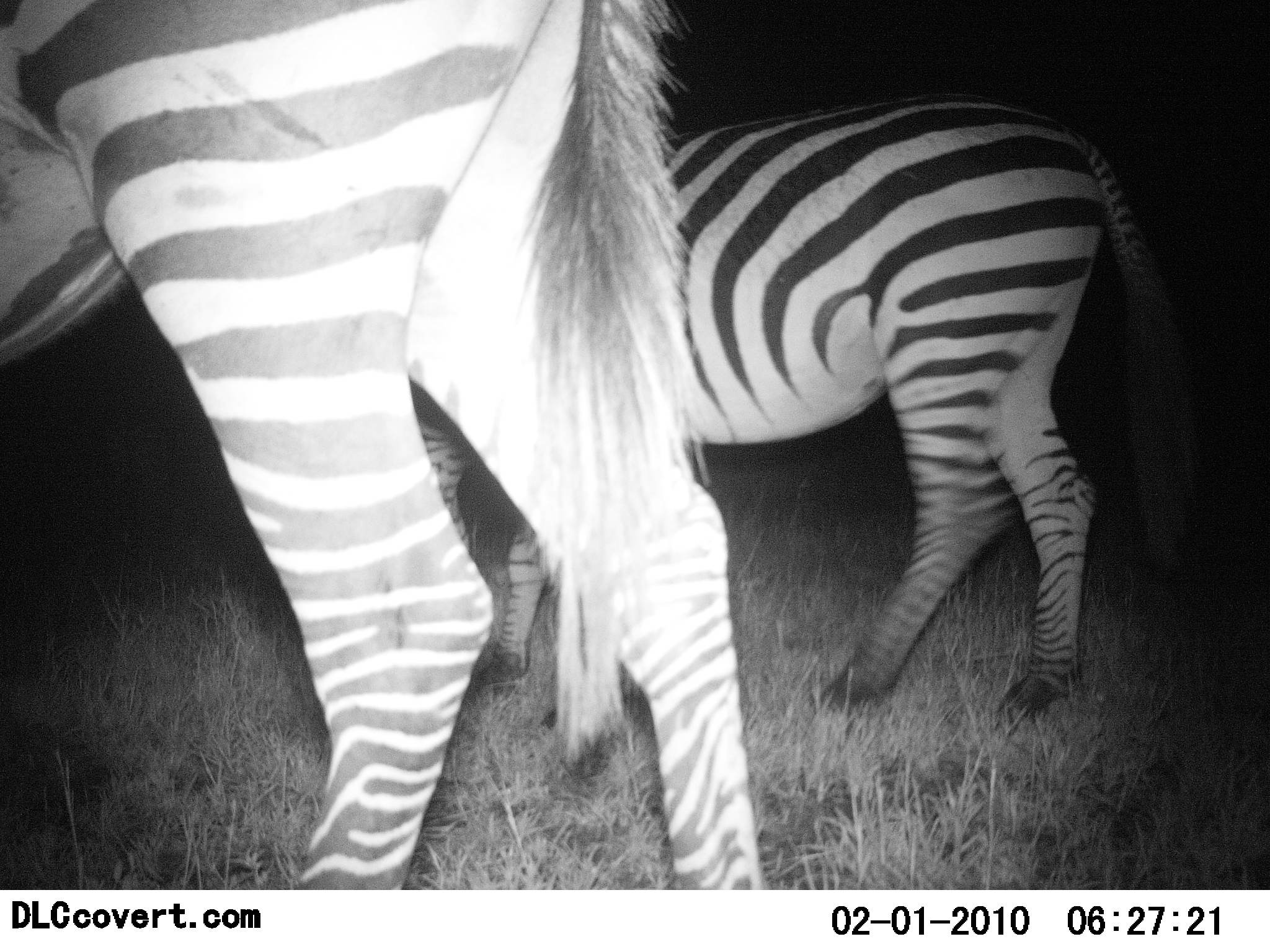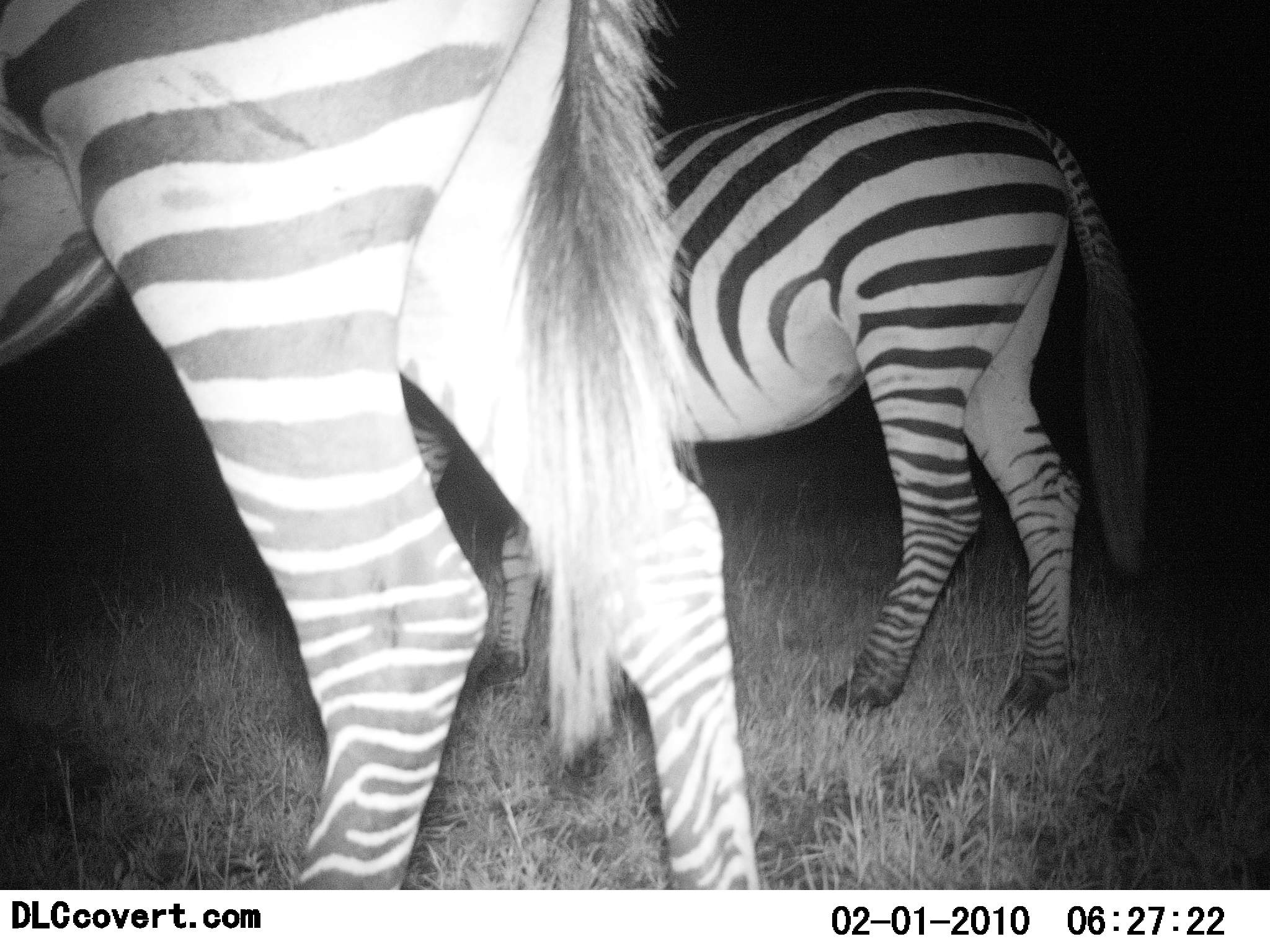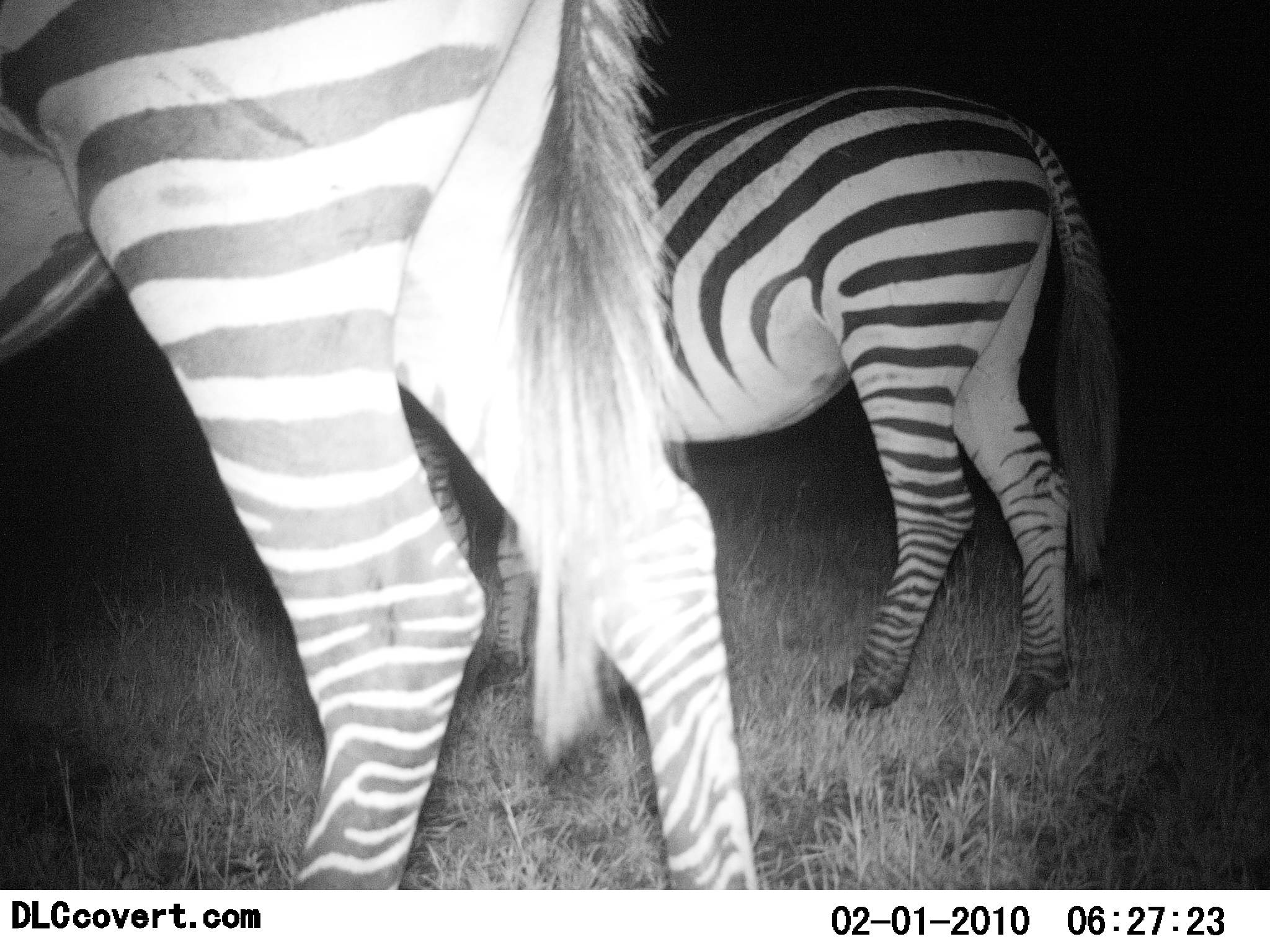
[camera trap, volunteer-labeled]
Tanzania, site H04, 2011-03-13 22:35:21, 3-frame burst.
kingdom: Animalia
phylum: Chordata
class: Mammalia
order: Perissodactyla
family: Equidae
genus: Equus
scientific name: Equus quagga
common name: plains zebra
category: zebra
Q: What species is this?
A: Zebra (plains zebra) (Equus quagga).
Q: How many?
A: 2.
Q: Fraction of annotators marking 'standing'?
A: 46%.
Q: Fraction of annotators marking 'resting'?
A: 8%.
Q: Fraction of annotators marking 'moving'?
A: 38%.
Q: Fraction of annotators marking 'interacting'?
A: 0%.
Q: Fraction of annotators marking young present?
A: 0%.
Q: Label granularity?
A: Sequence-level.